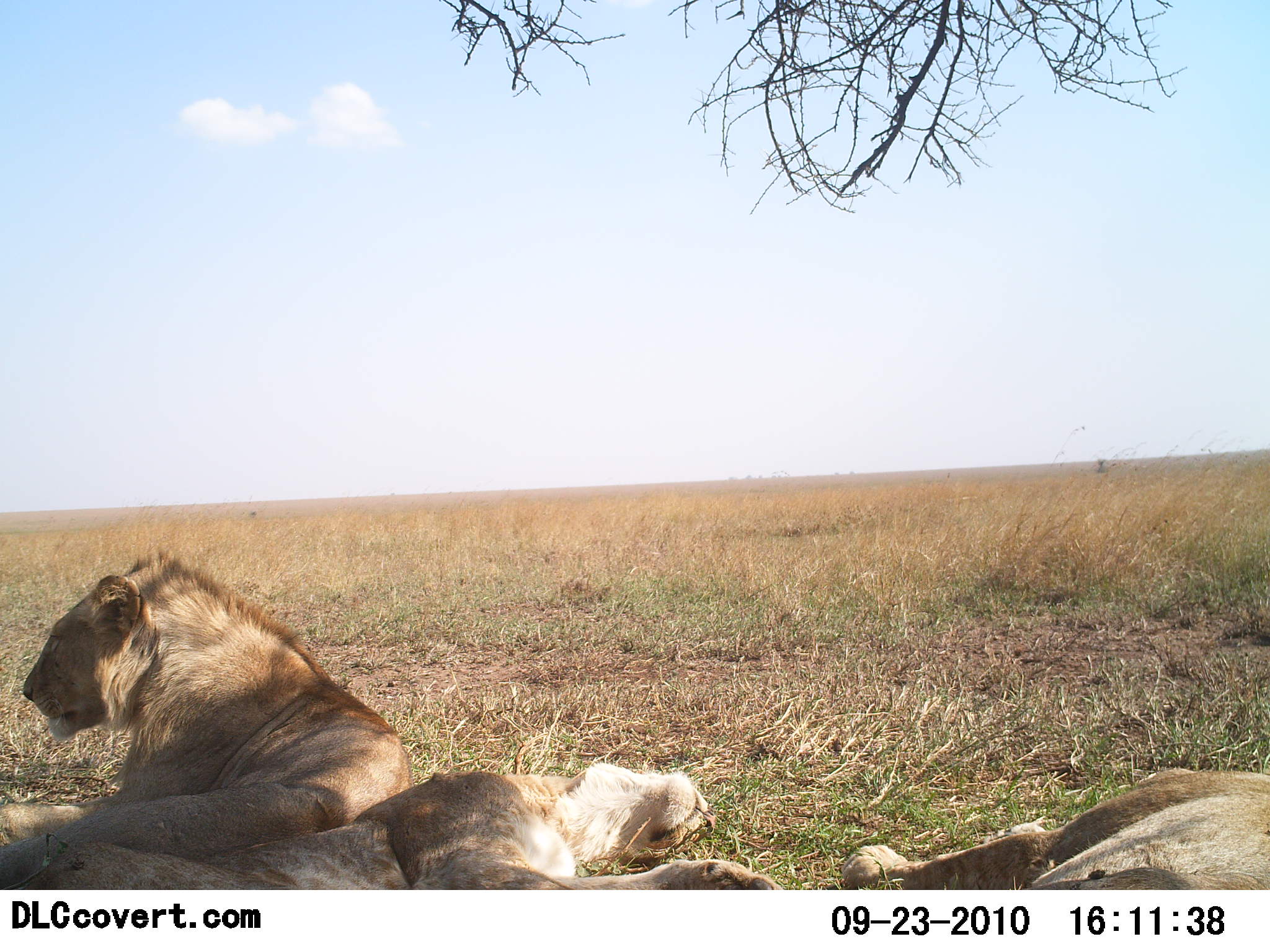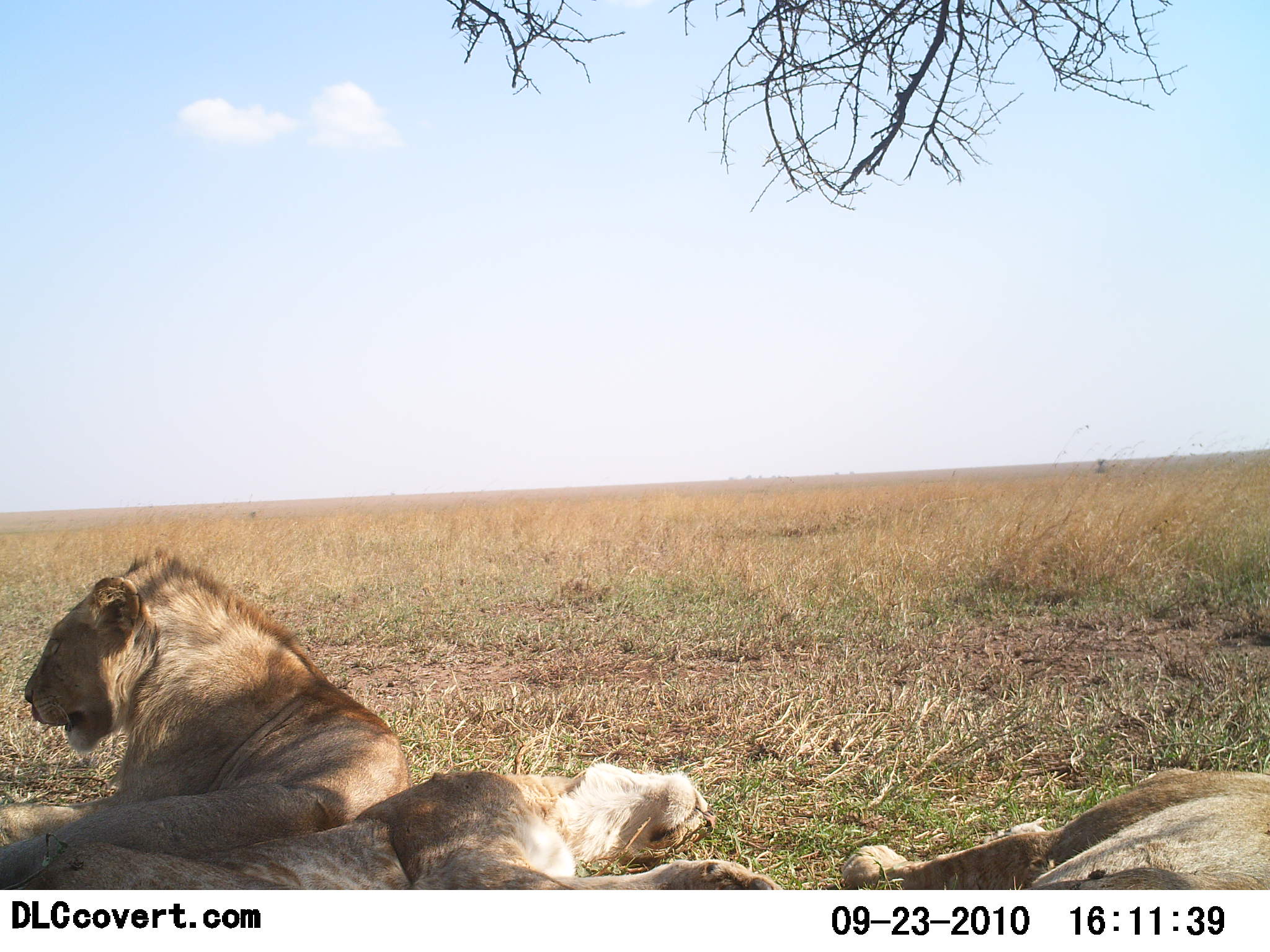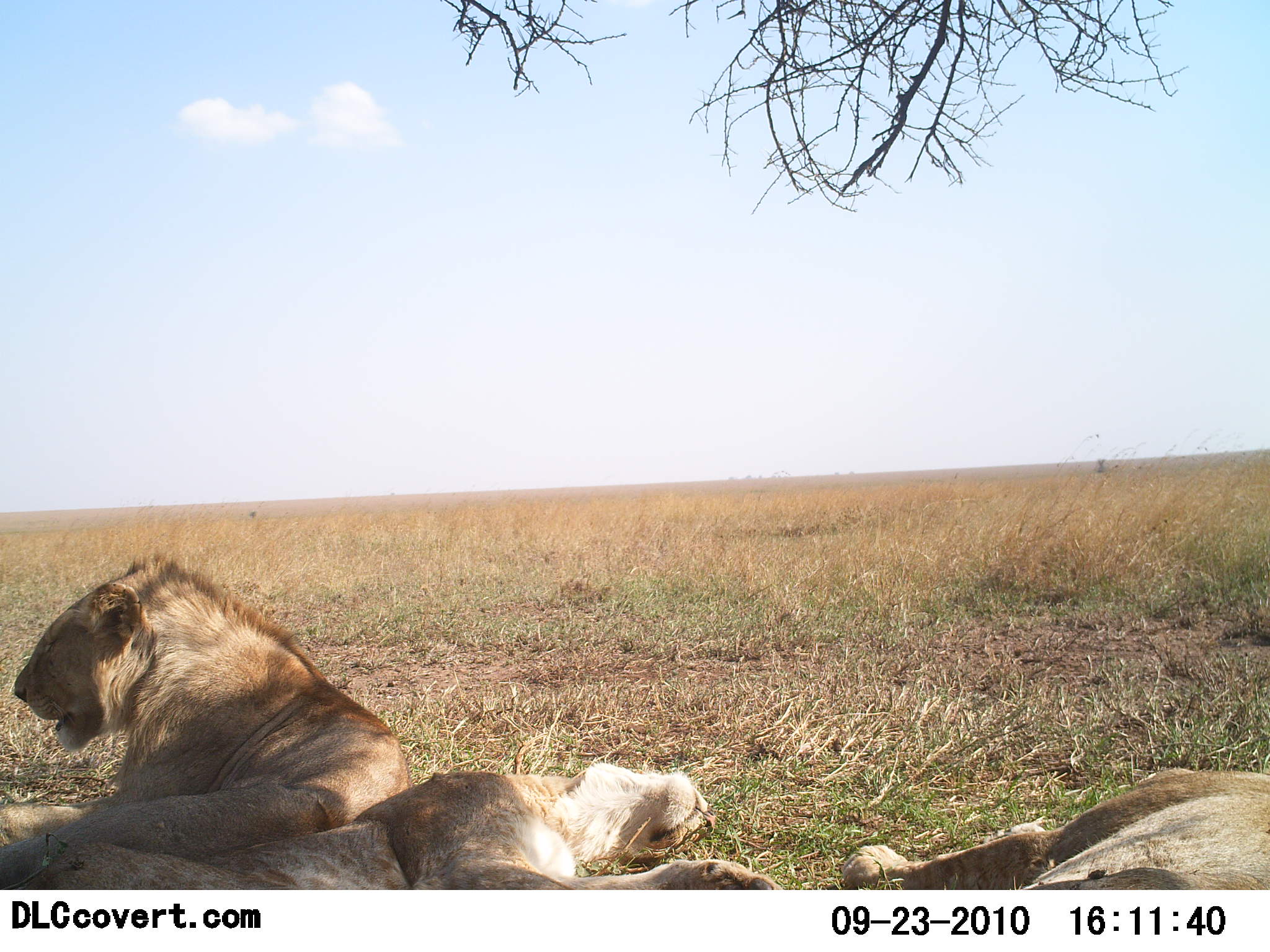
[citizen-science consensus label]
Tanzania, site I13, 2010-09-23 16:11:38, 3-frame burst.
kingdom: Animalia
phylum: Chordata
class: Mammalia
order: Carnivora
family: Felidae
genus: Panthera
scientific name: Panthera leo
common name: lion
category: lionfemale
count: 3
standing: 0%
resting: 100%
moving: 0%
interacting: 0%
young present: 5%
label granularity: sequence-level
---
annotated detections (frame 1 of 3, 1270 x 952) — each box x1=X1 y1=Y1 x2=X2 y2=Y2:
animal: x1=0 y1=547 x2=411 y2=862; x1=0 y1=761 x2=779 y2=890; x1=840 y1=767 x2=1270 y2=891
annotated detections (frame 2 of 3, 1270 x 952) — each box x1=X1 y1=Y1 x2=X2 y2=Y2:
animal: x1=0 y1=548 x2=411 y2=861; x1=0 y1=761 x2=779 y2=890; x1=840 y1=767 x2=1270 y2=893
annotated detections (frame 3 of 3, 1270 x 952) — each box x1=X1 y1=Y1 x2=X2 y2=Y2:
animal: x1=0 y1=548 x2=408 y2=861; x1=0 y1=761 x2=779 y2=890; x1=840 y1=767 x2=1270 y2=889